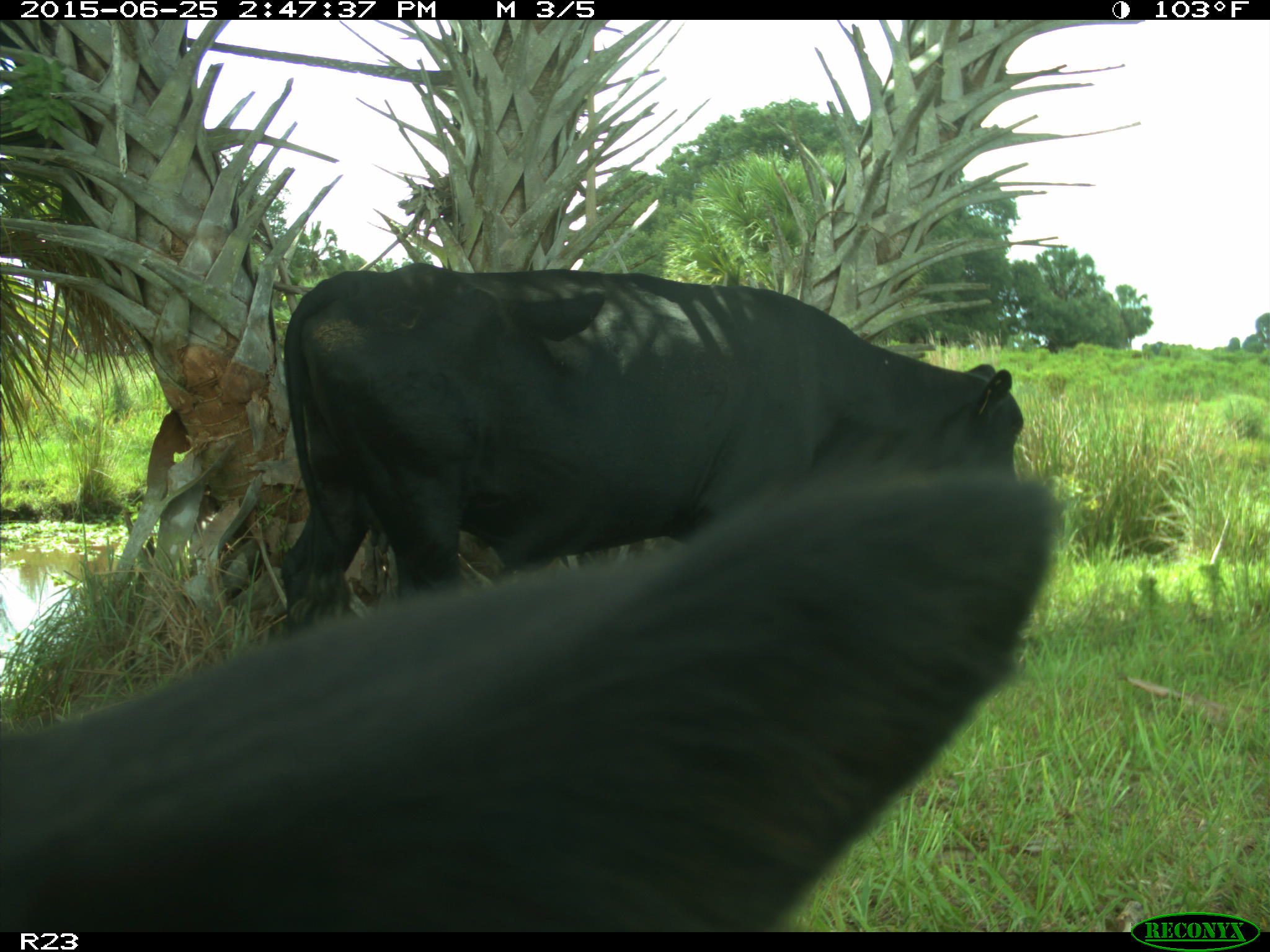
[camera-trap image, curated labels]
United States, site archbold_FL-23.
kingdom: Animalia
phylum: Chordata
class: Mammalia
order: Artiodactyla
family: Bovidae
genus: Bos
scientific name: Bos taurus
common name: domestic cow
Bos taurus (domestic cow).